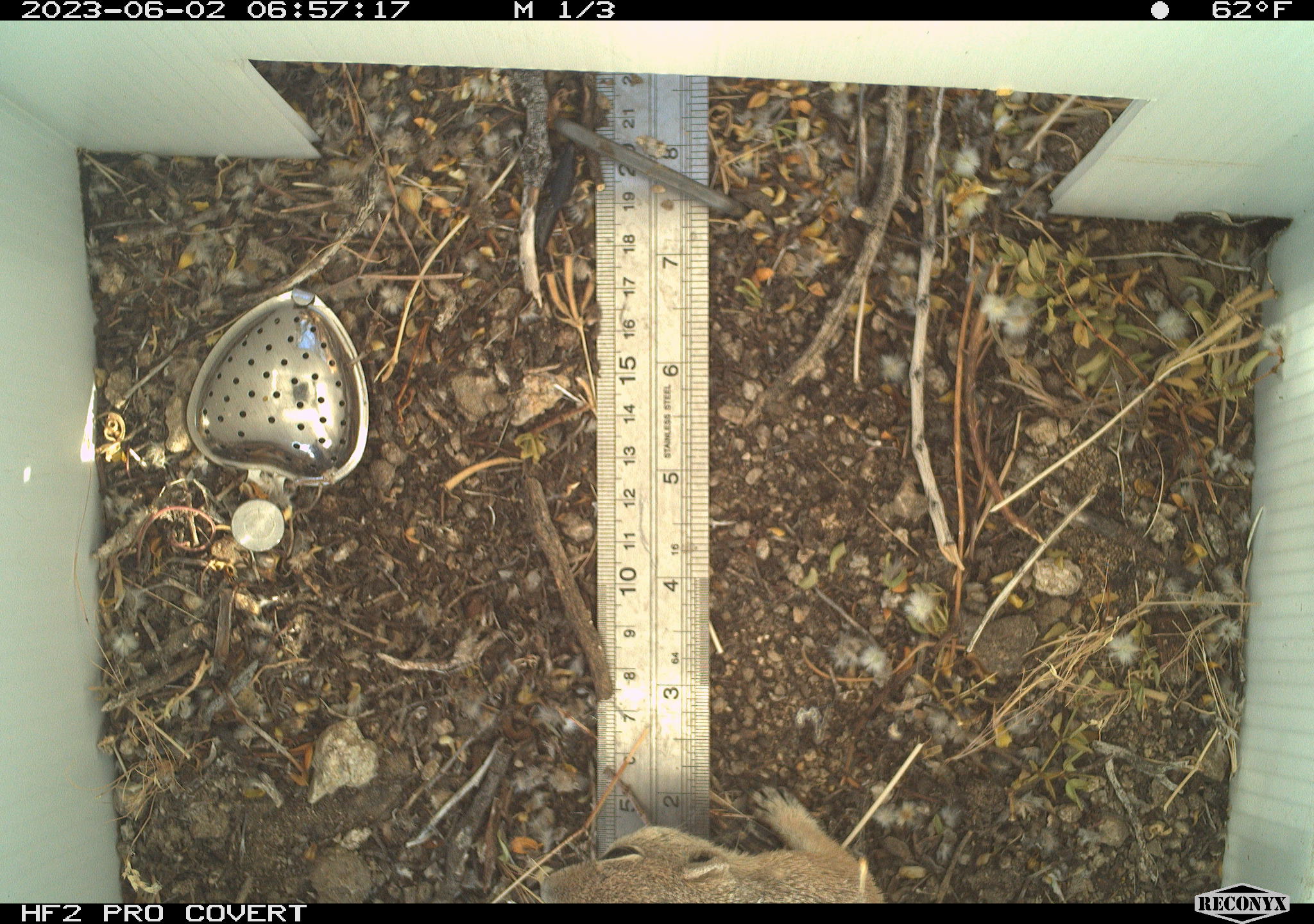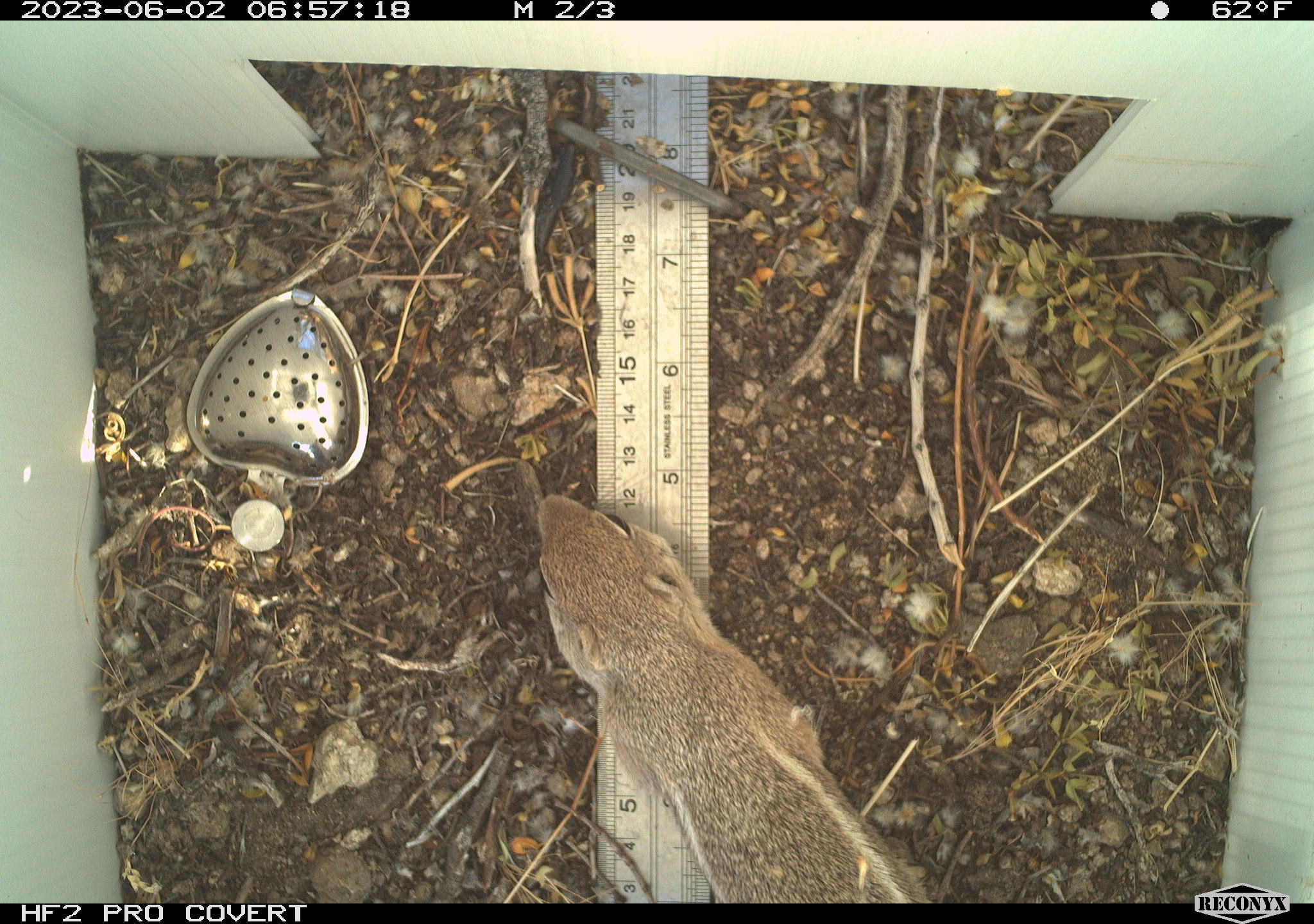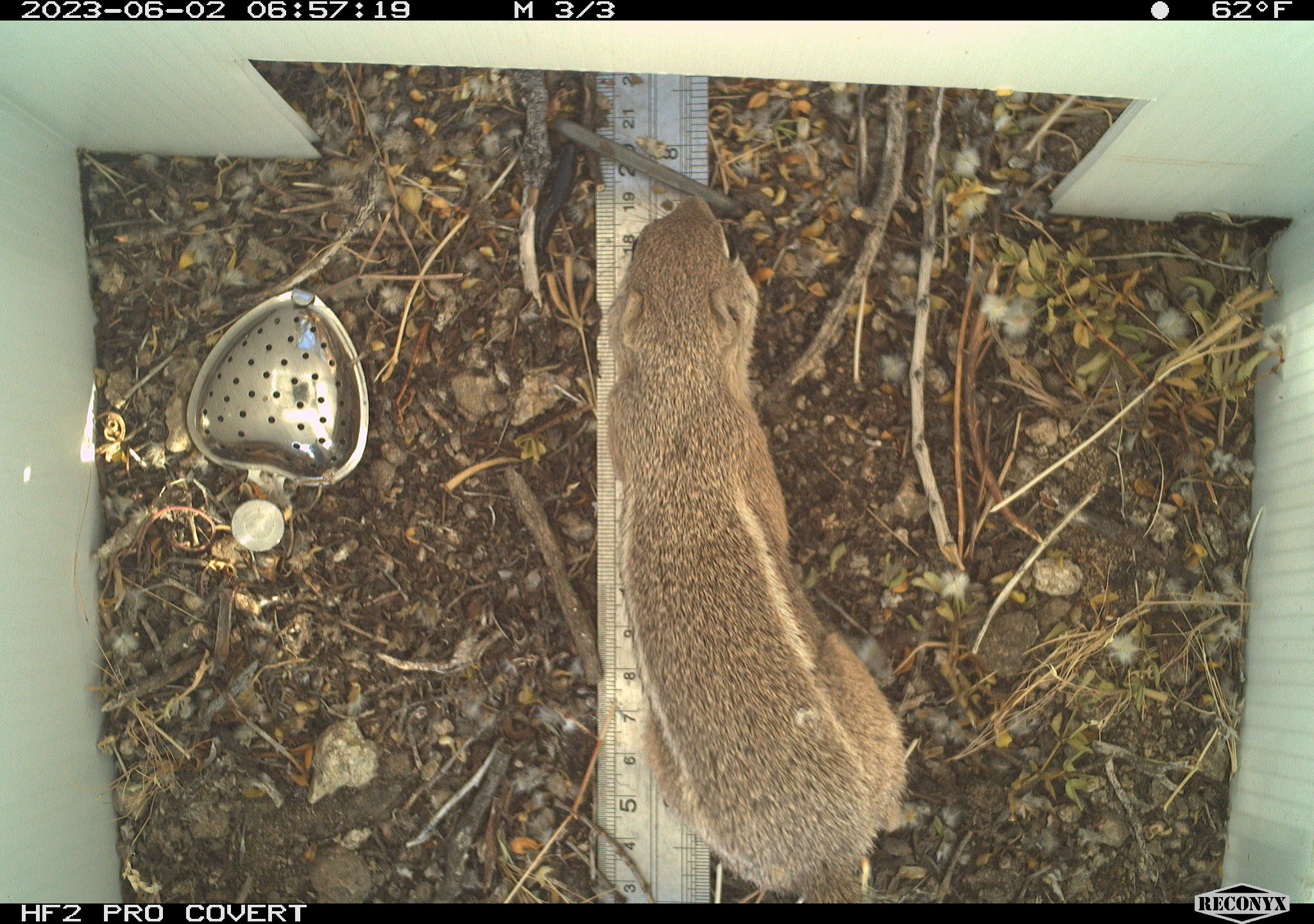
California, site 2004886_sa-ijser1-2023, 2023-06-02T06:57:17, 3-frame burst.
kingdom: Animalia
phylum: Chordata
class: Mammalia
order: Rodentia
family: Sciuridae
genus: Ammospermophilus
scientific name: Ammospermophilus leucurus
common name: white-tailed antelope squirrel